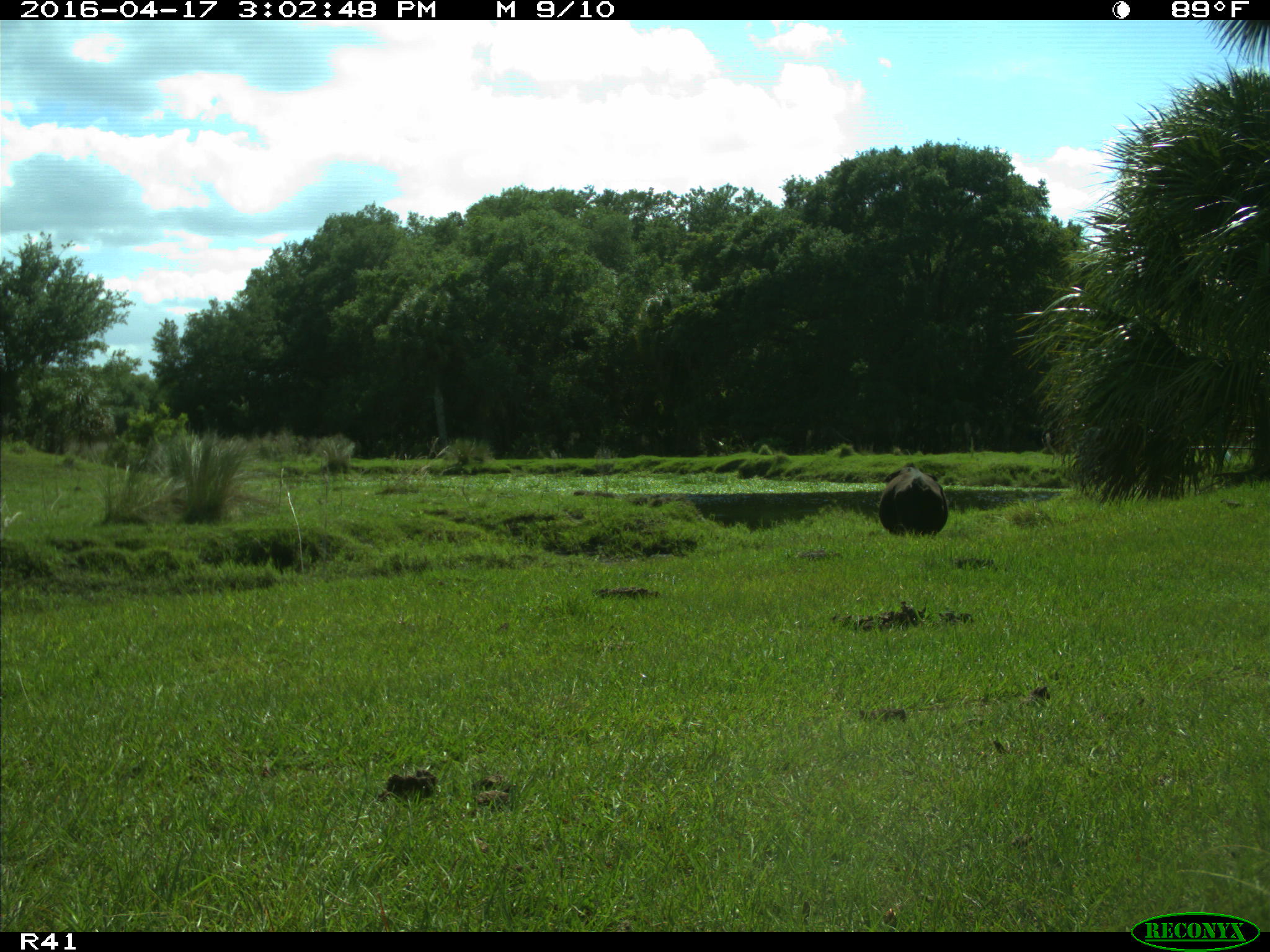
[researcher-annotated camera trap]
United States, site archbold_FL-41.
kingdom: Animalia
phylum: Chordata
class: Mammalia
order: Artiodactyla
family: Bovidae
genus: Bos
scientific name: Bos taurus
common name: domestic cow